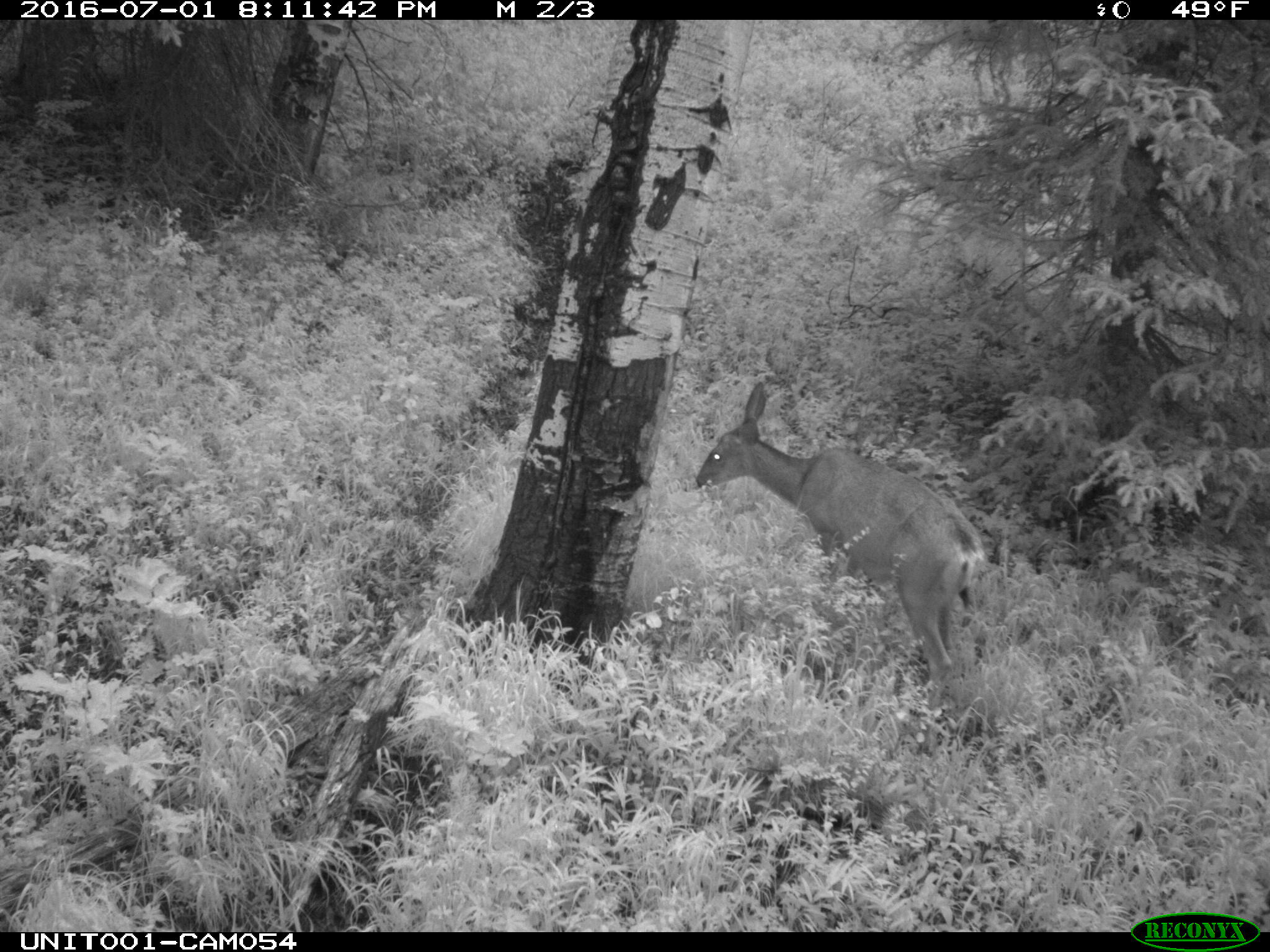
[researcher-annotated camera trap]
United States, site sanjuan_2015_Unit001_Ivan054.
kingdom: Animalia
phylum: Chordata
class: Mammalia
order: Artiodactyla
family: Cervidae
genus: Odocoileus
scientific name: Odocoileus hemionus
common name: mule deer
Odocoileus hemionus (mule deer).